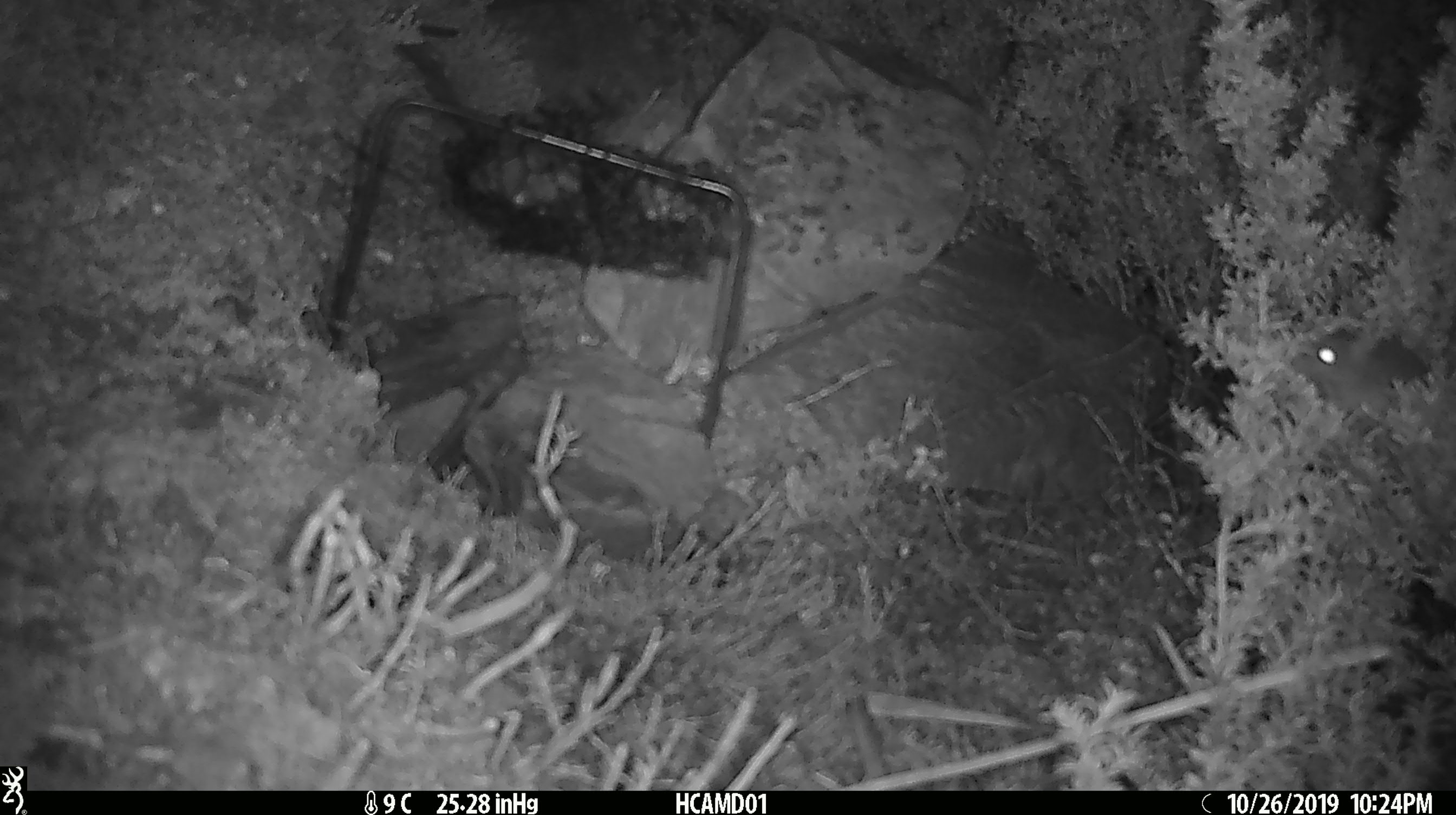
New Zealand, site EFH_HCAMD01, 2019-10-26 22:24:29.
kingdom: Animalia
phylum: Chordata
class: Mammalia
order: Rodentia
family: Muridae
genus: Mus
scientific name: Mus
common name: mouse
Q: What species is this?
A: Mouse (Mus).